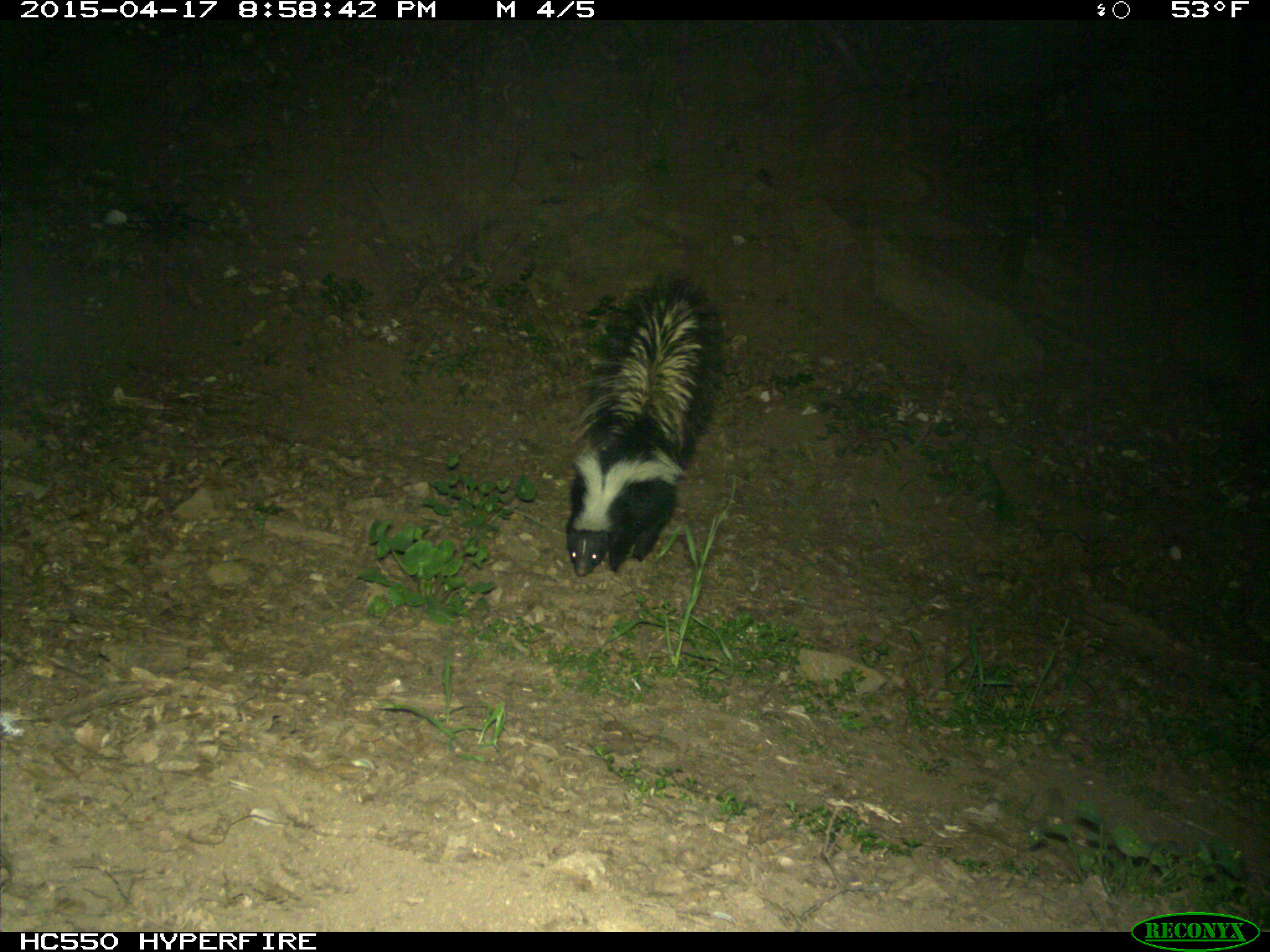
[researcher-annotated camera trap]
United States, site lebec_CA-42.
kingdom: Animalia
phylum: Chordata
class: Mammalia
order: Carnivora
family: Mephitidae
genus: Mephitis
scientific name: Mephitis mephitis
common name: striped skunk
Mephitis mephitis (striped skunk).